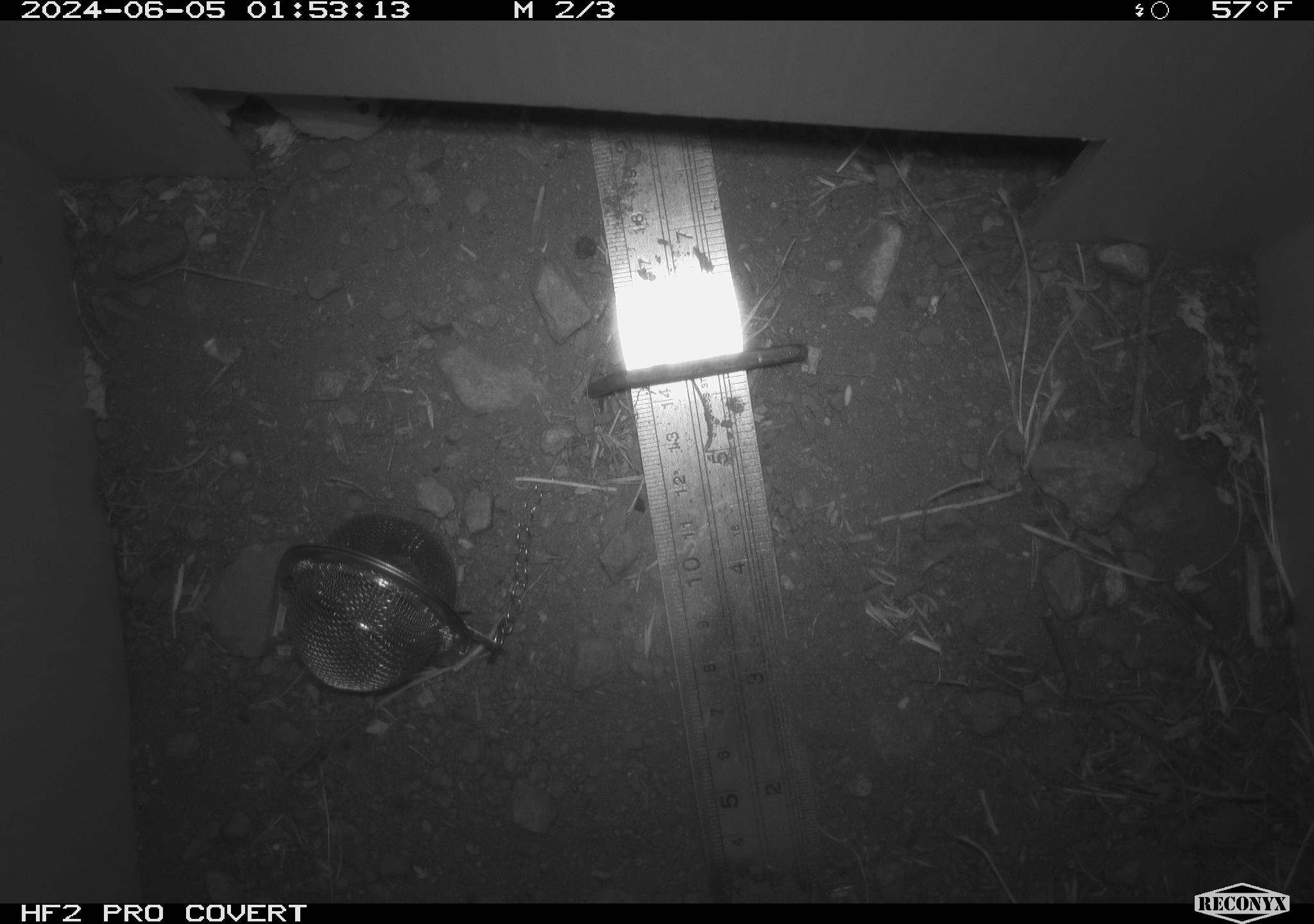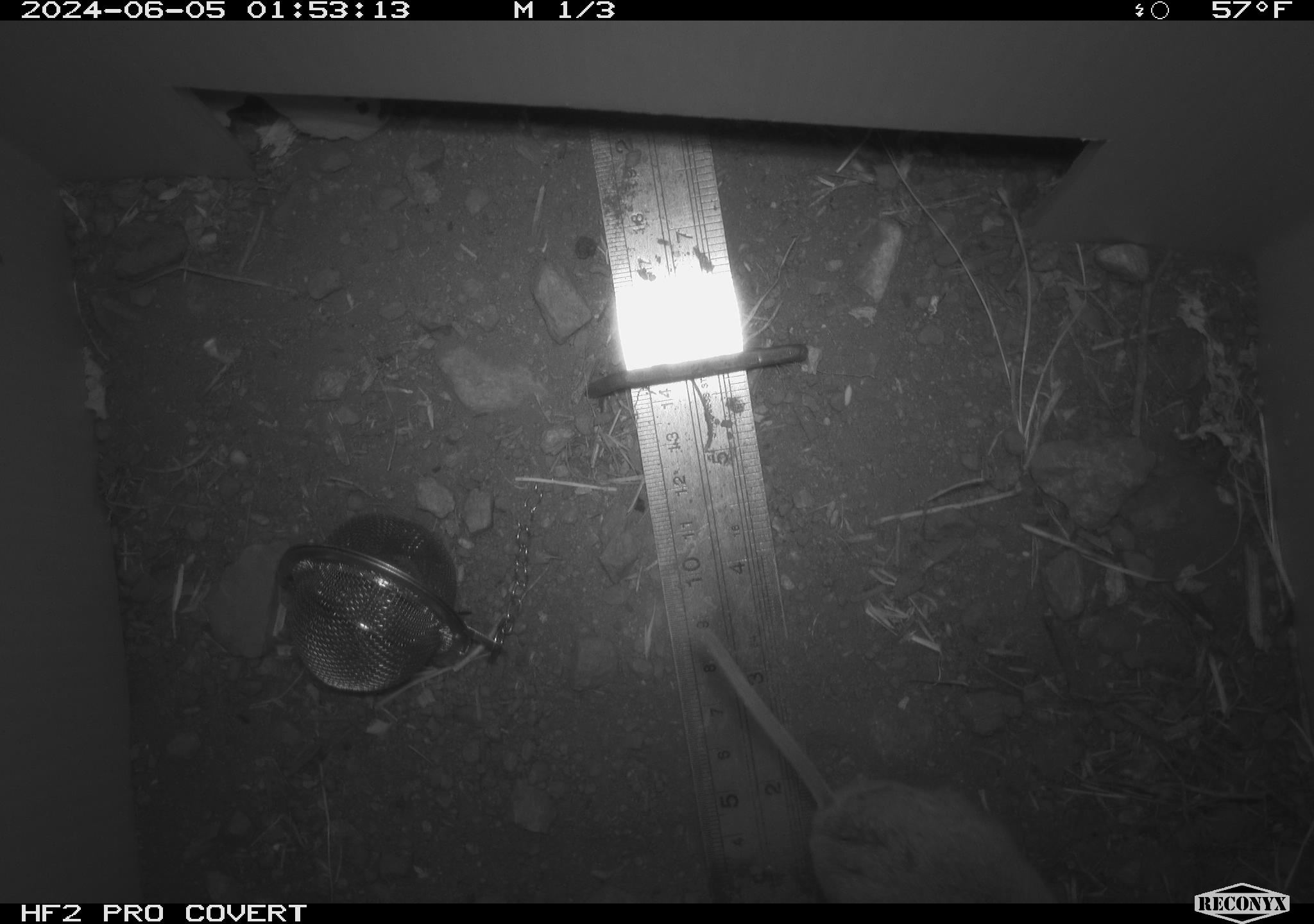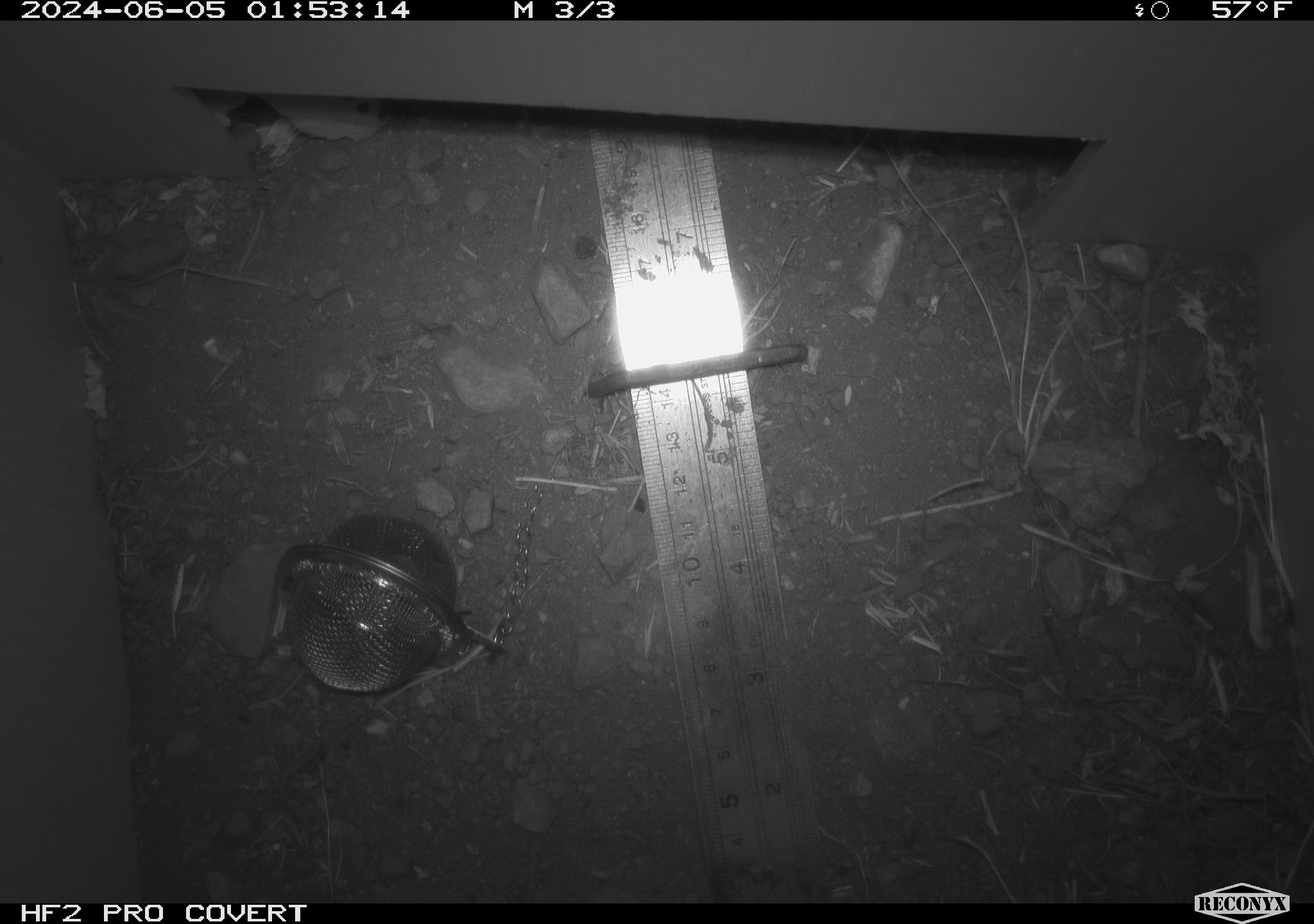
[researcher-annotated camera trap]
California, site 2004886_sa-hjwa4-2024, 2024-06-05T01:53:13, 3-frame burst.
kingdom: Animalia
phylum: Chordata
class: Mammalia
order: Rodentia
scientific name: Rodentia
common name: rodent